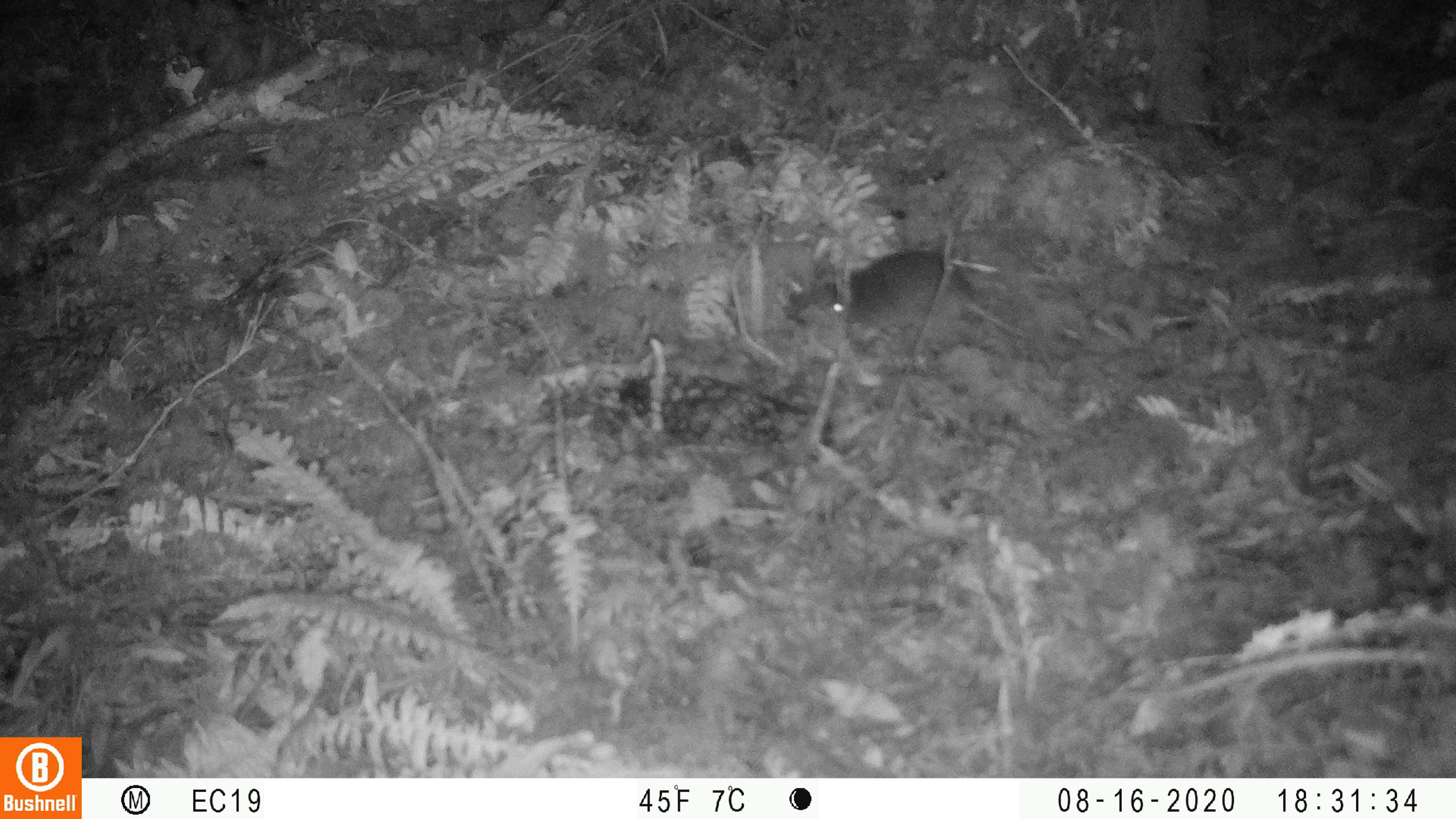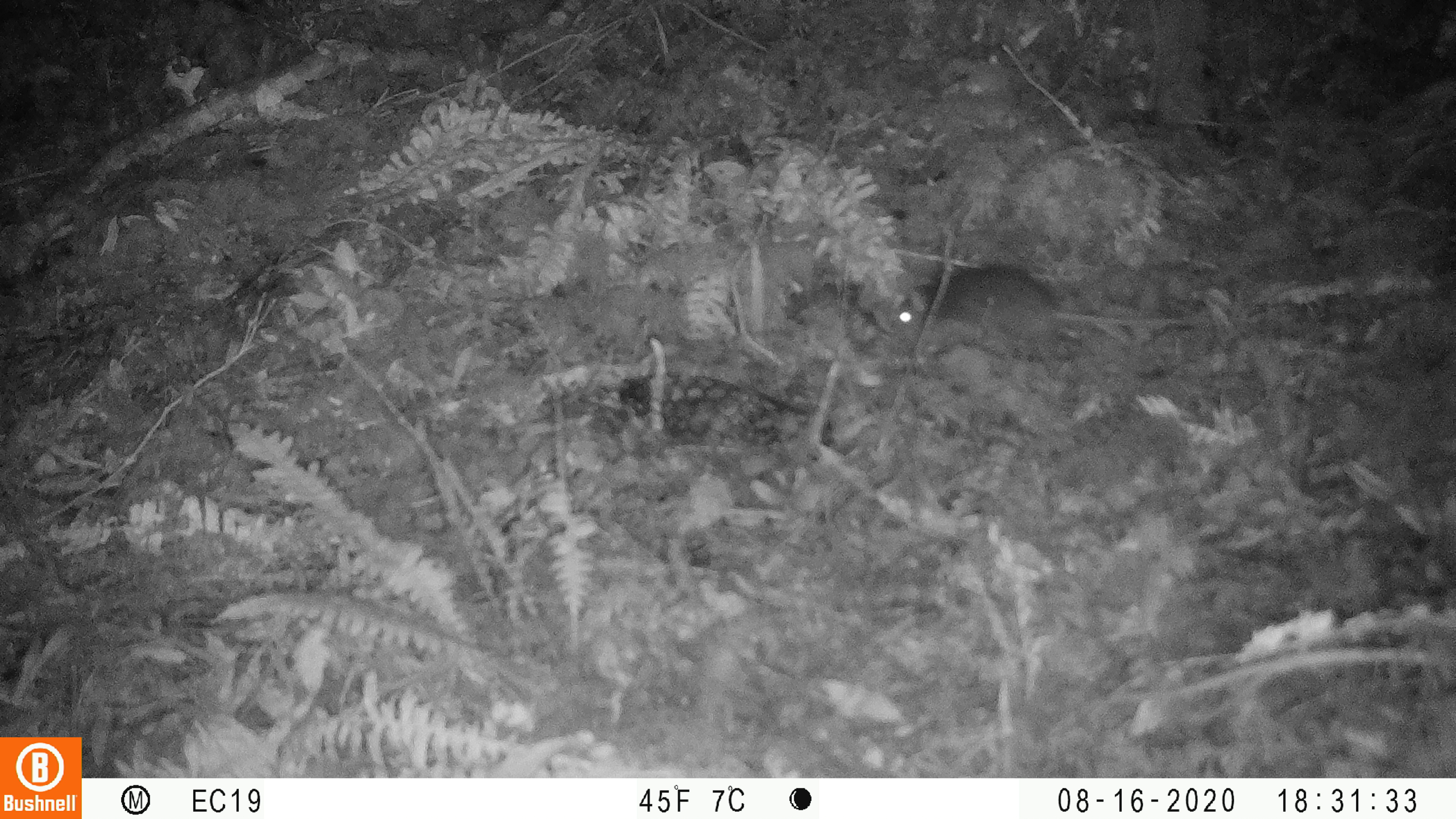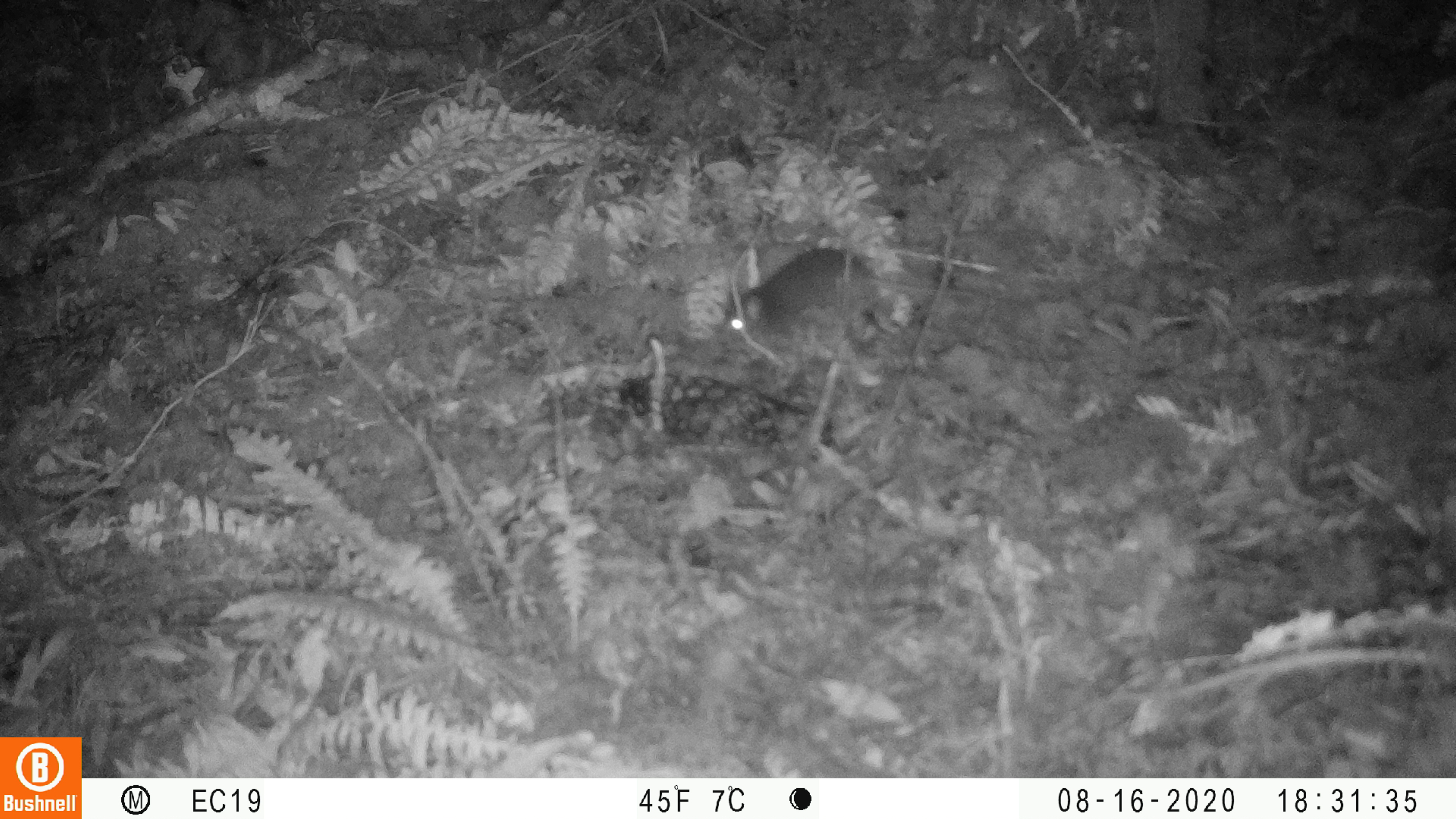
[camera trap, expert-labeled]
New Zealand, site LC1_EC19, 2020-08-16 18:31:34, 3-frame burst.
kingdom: Animalia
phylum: Chordata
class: Mammalia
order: Rodentia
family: Muridae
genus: Rattus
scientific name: Rattus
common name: rat